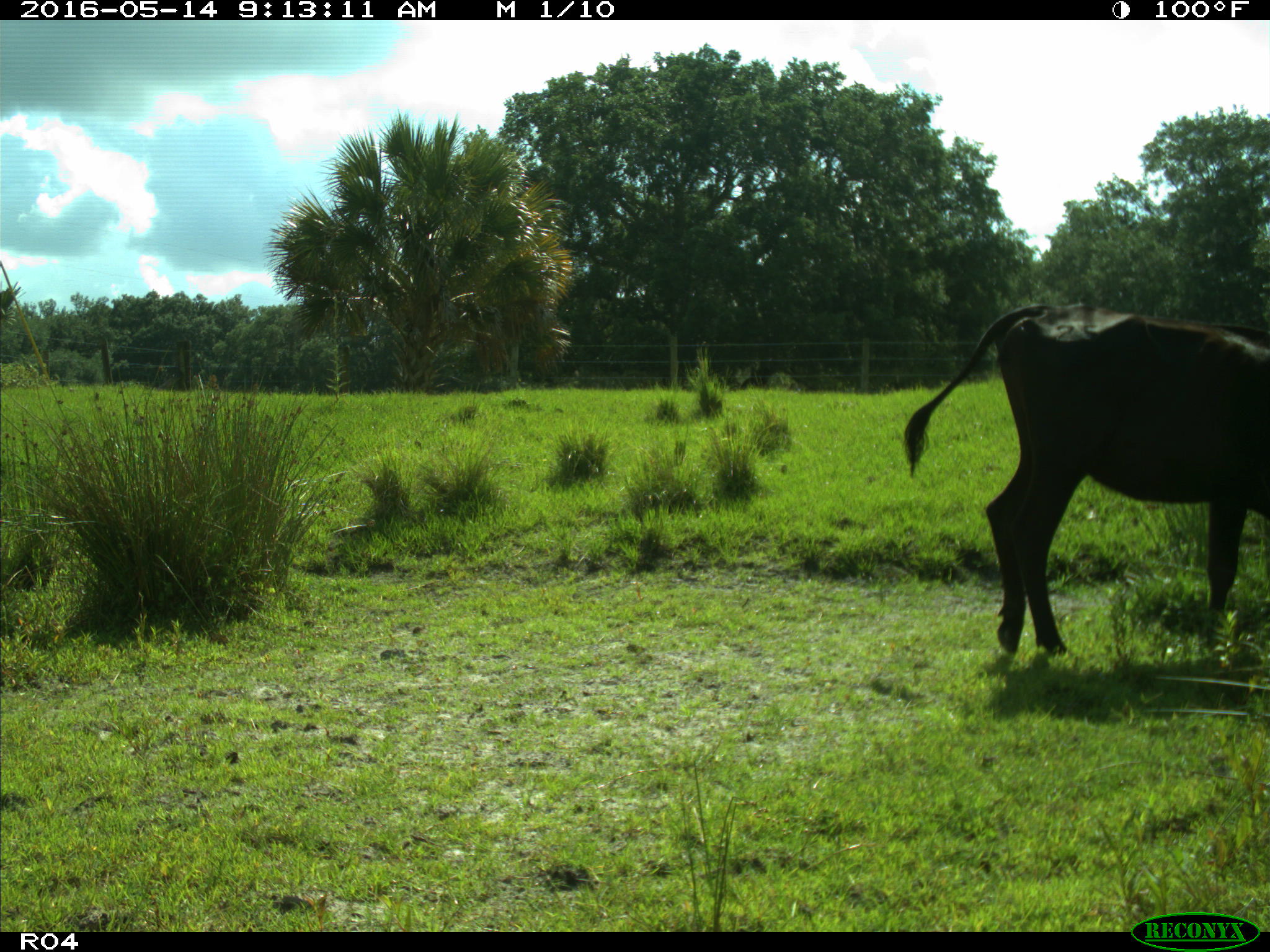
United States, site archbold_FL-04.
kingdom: Animalia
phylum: Chordata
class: Mammalia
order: Artiodactyla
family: Bovidae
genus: Bos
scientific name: Bos taurus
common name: domestic cow